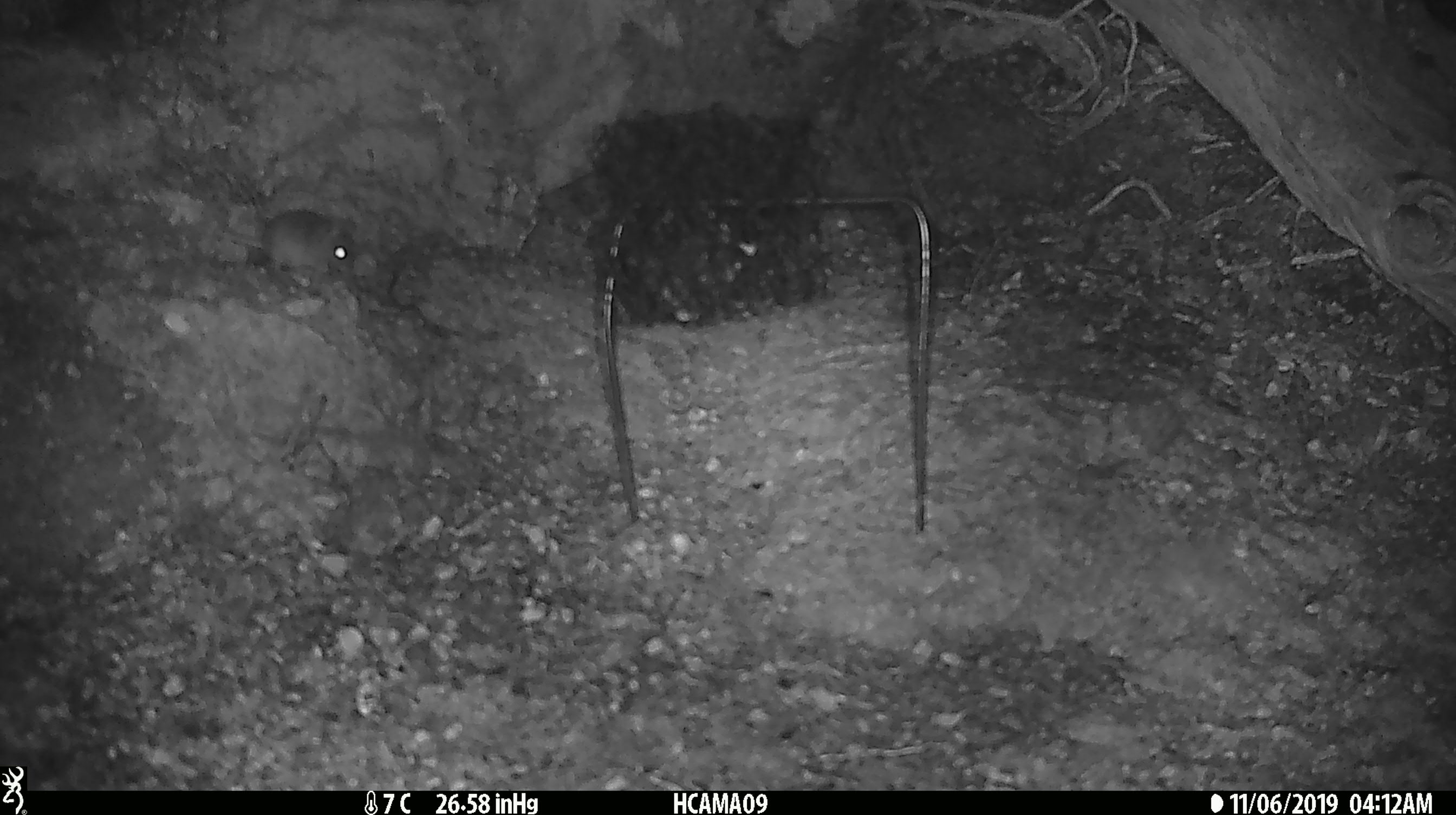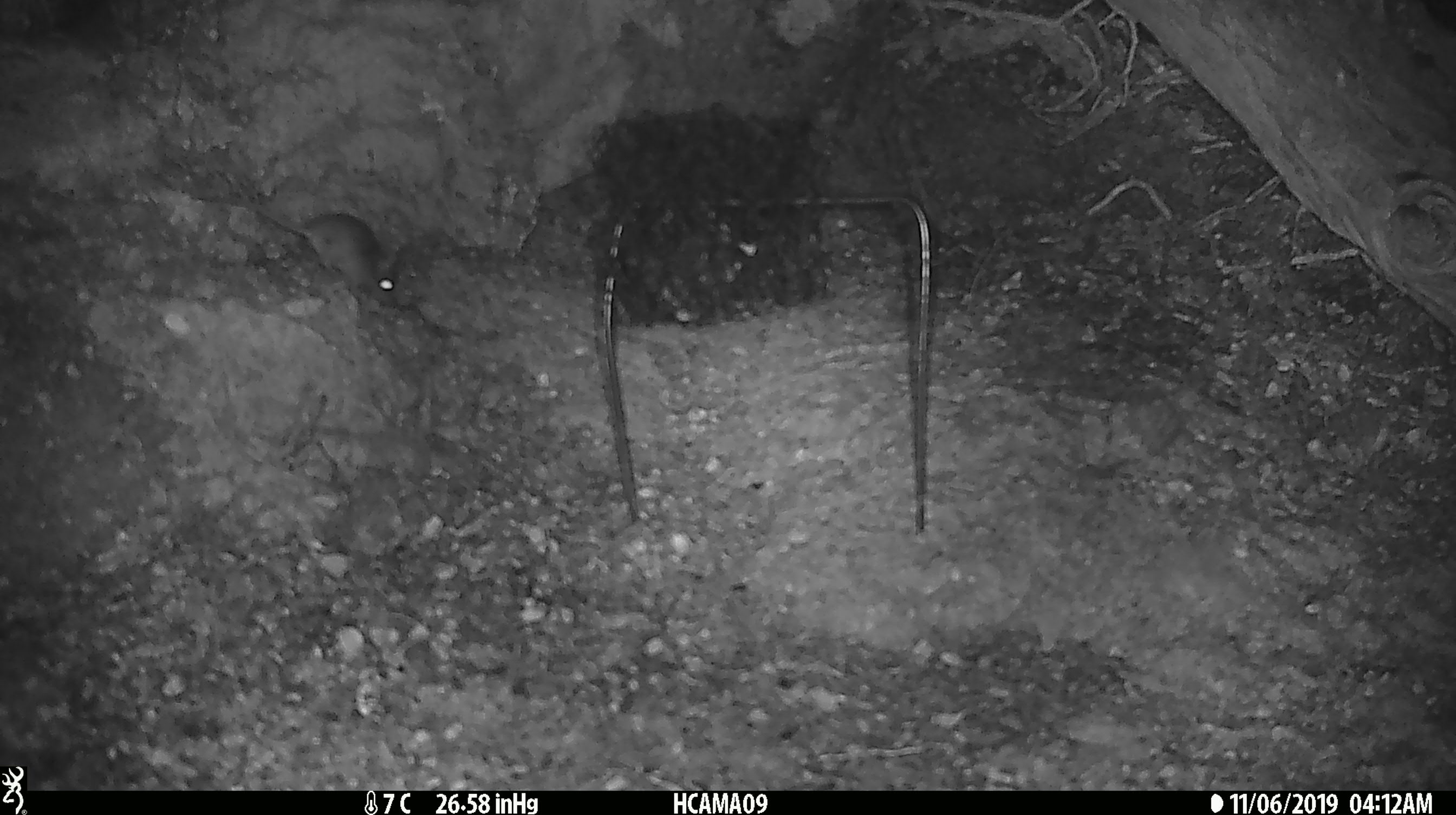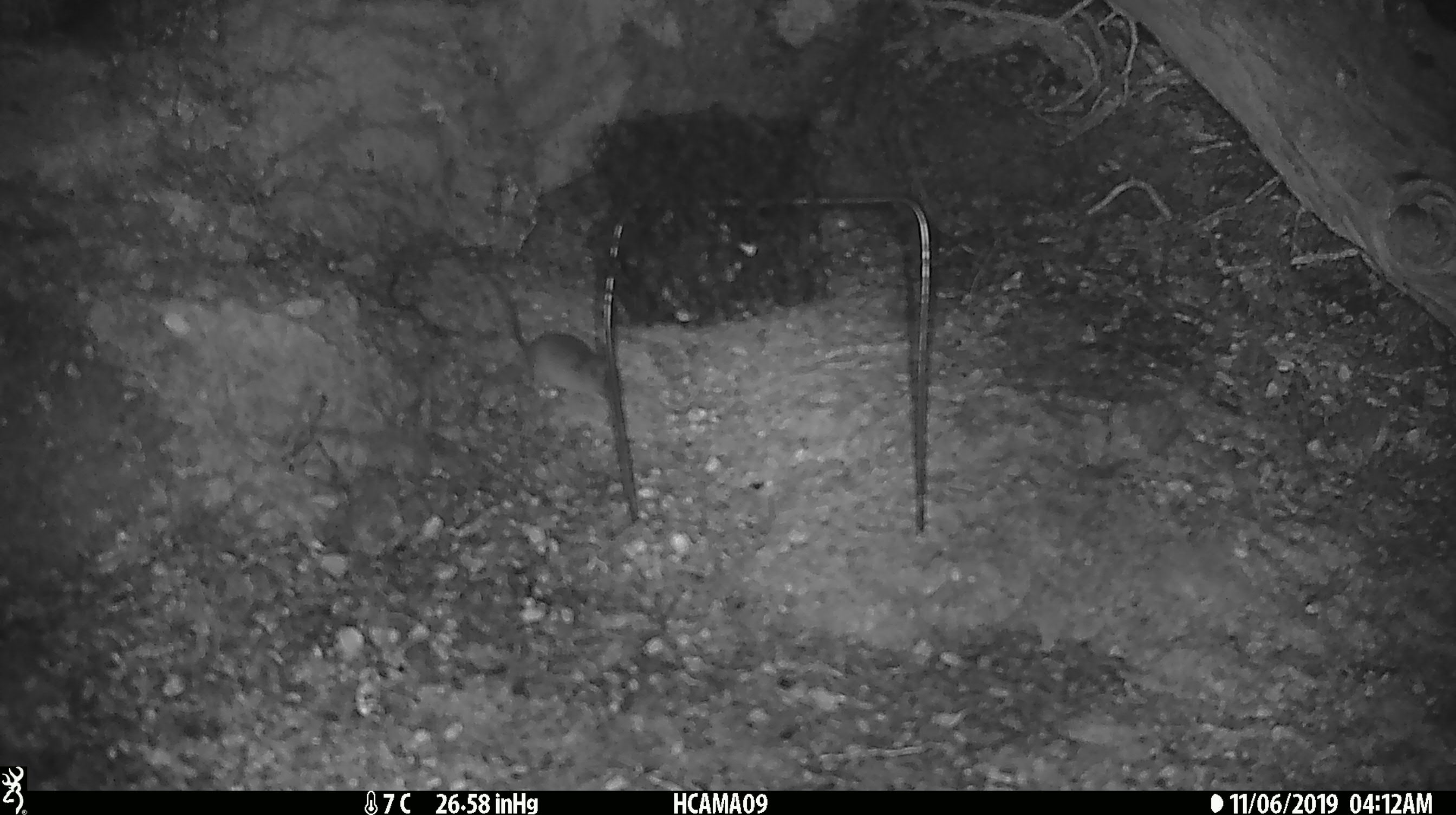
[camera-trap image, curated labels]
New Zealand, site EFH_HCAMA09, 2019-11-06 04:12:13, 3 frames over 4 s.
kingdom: Animalia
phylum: Chordata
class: Mammalia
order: Rodentia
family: Muridae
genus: Mus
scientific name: Mus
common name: mouse